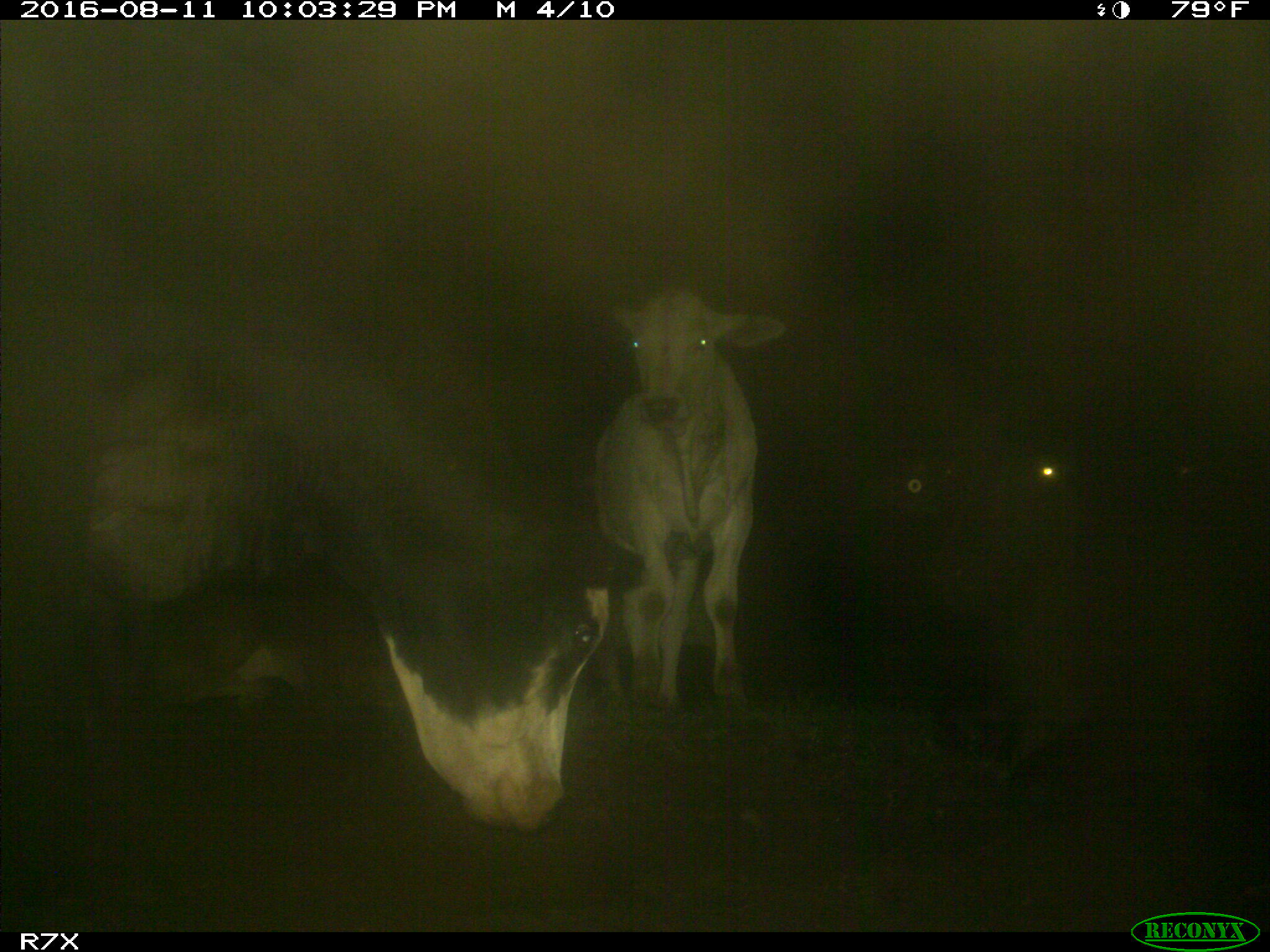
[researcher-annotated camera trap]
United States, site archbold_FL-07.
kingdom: Animalia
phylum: Chordata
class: Mammalia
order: Artiodactyla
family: Bovidae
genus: Bos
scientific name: Bos taurus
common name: domestic cow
Bos taurus (domestic cow).